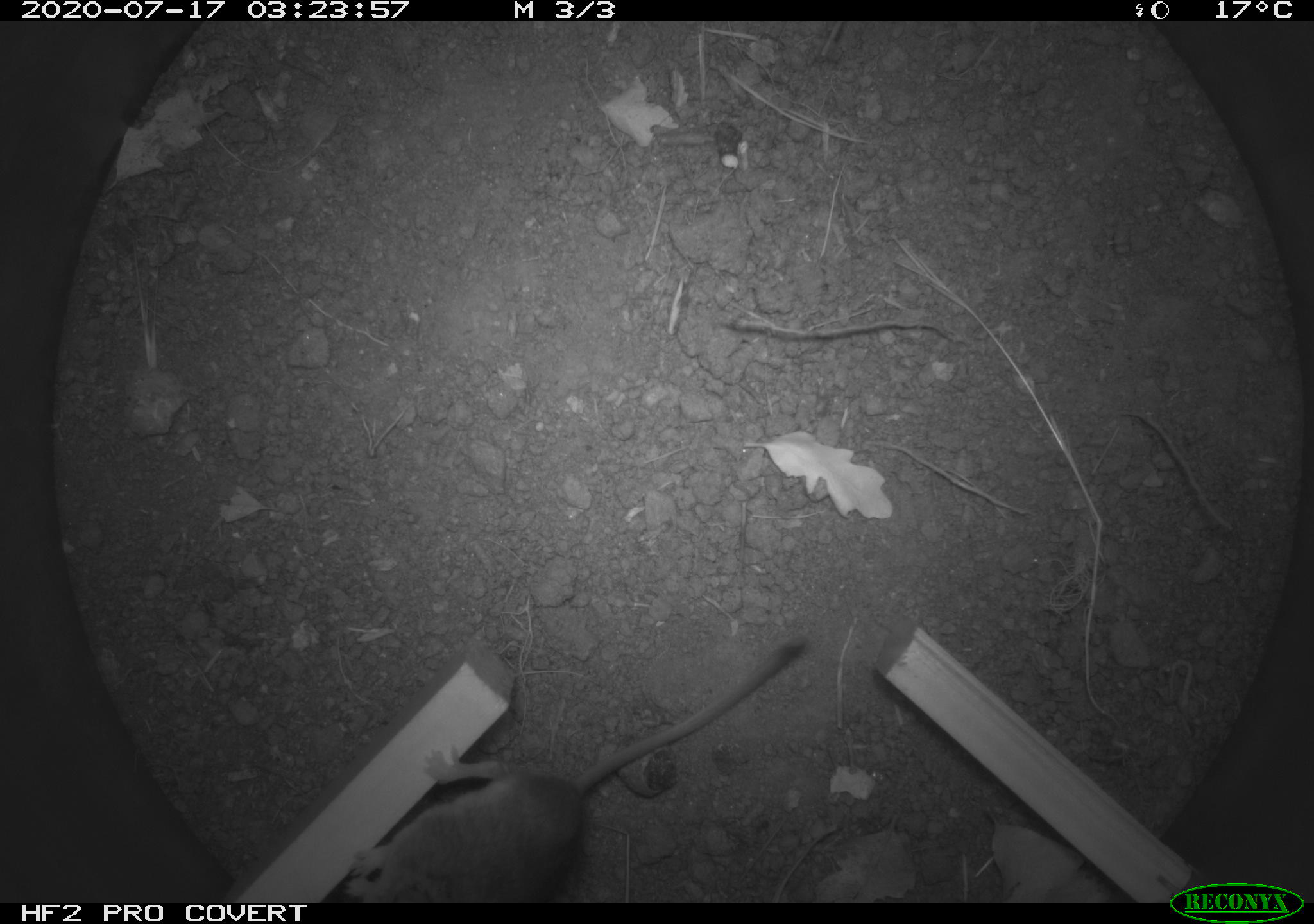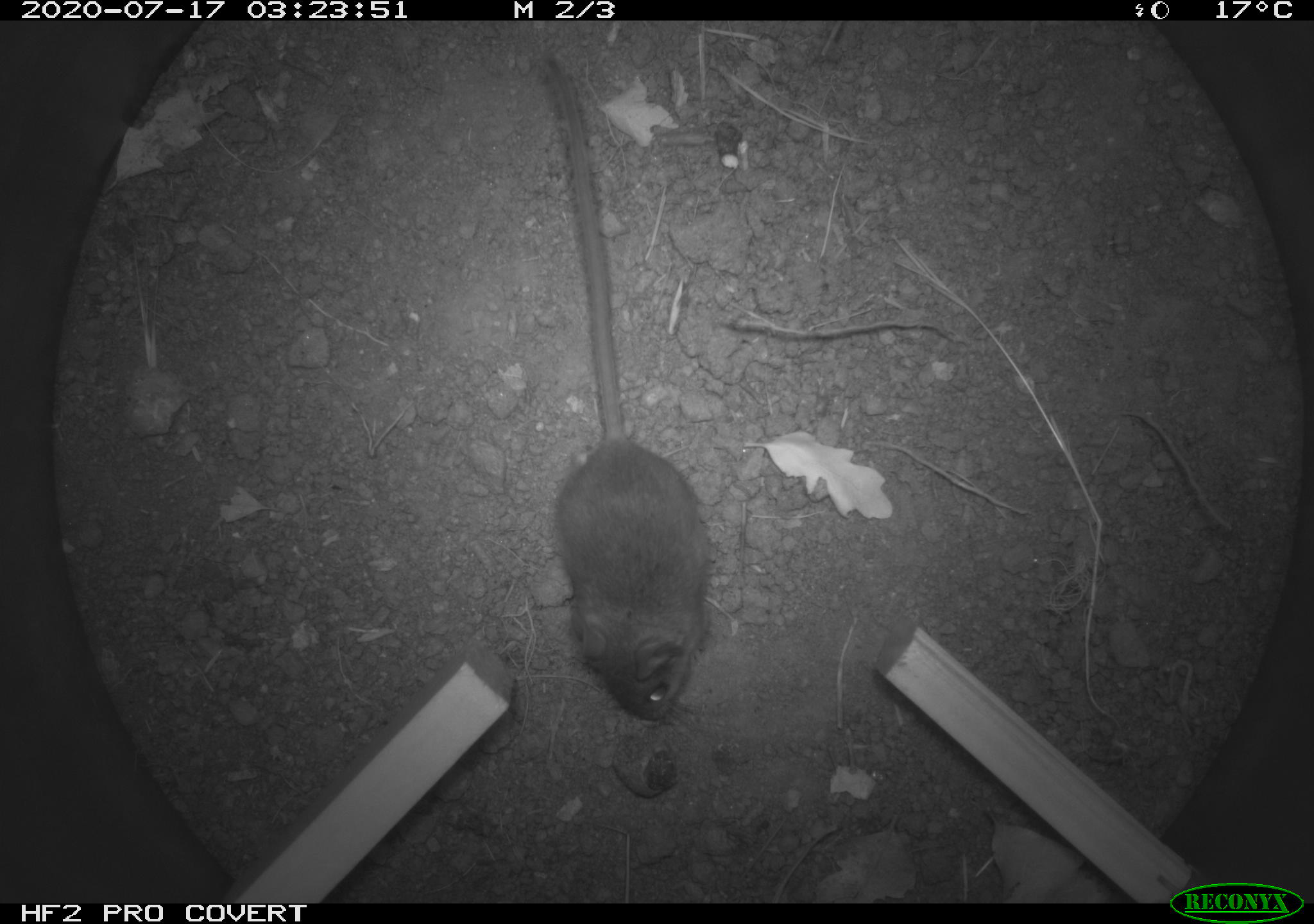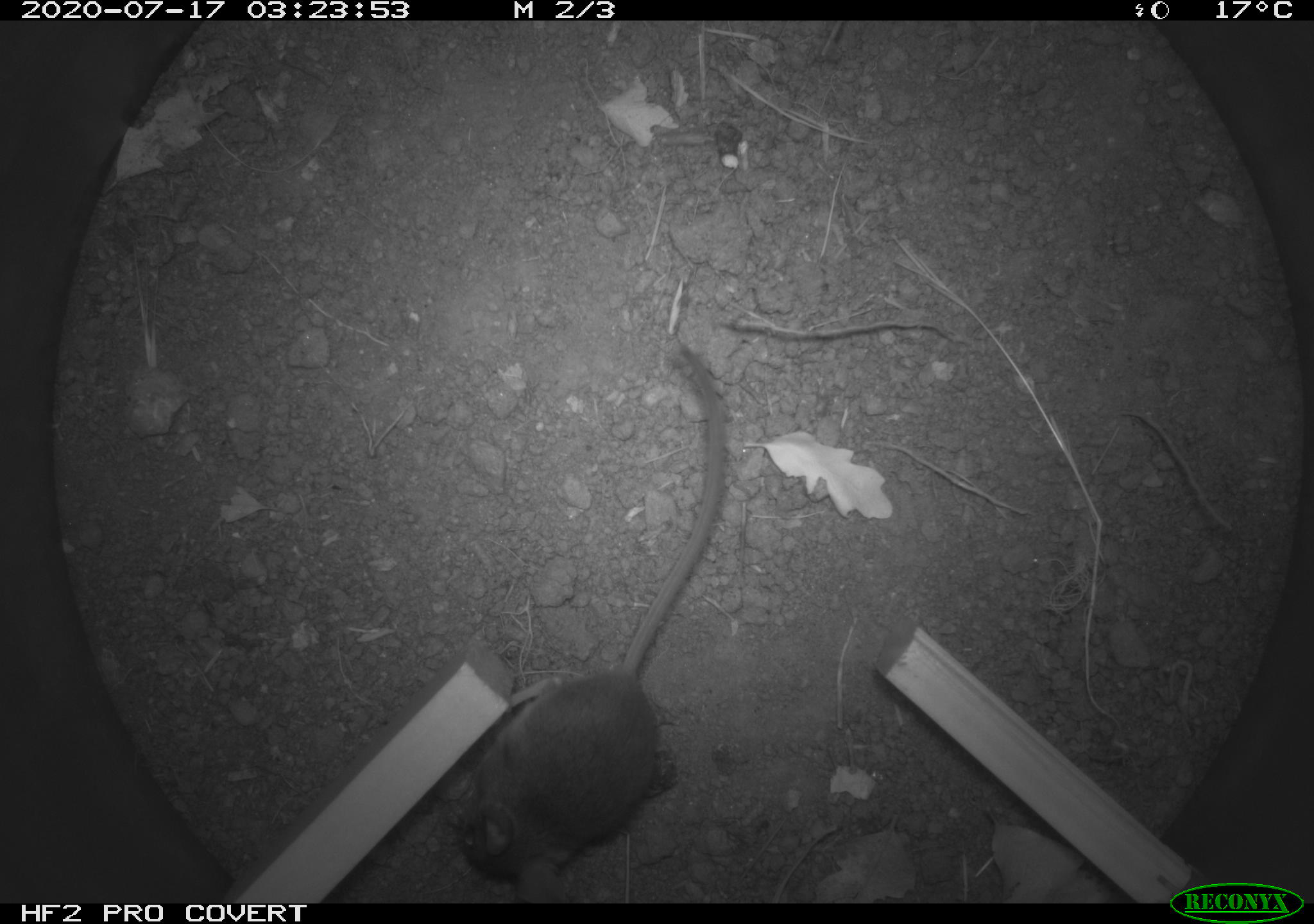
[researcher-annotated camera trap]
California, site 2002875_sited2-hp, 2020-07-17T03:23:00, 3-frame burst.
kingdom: Animalia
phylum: Chordata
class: Mammalia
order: Rodentia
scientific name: Rodentia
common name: rodent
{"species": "rodent (Rodentia)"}